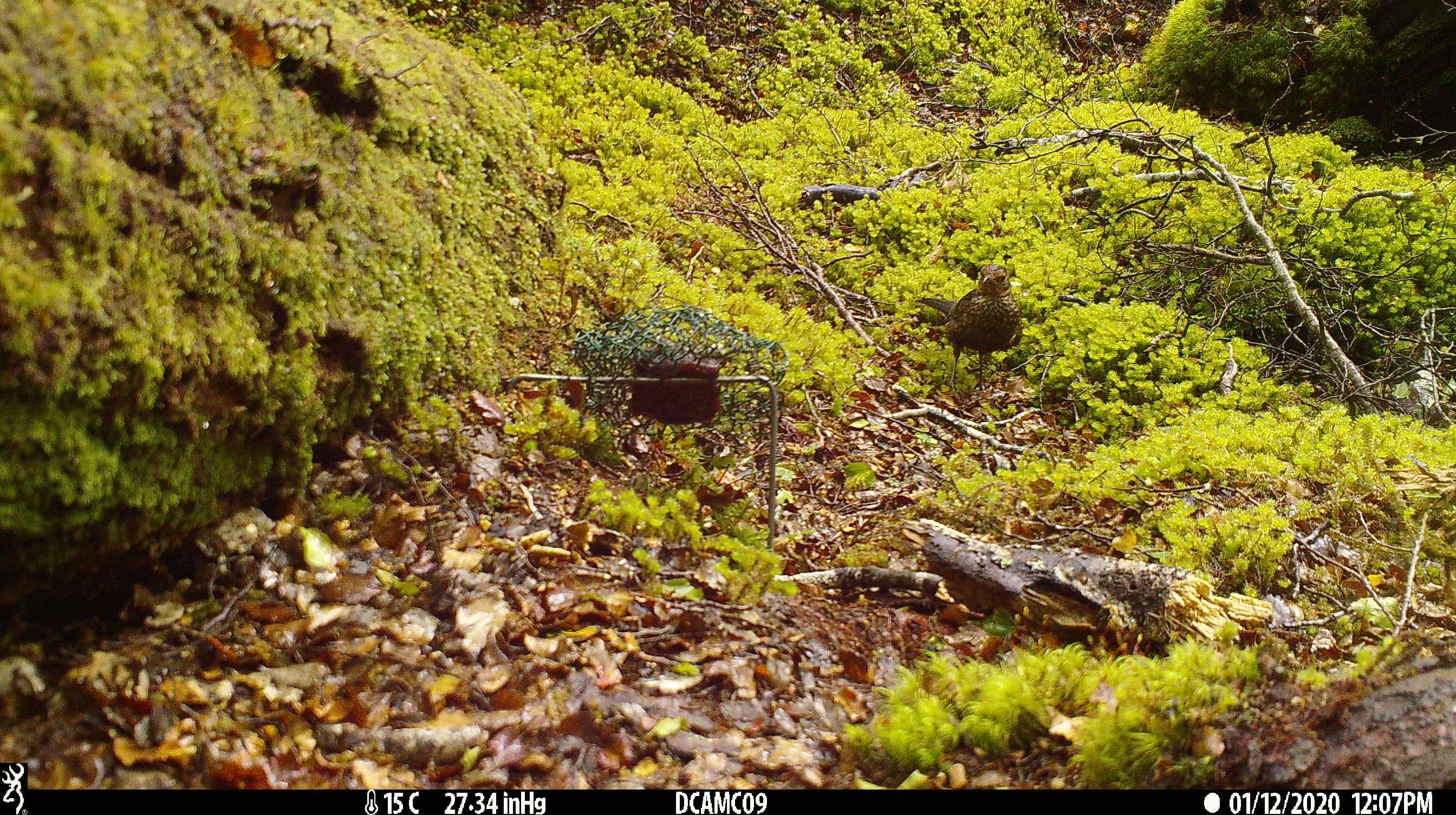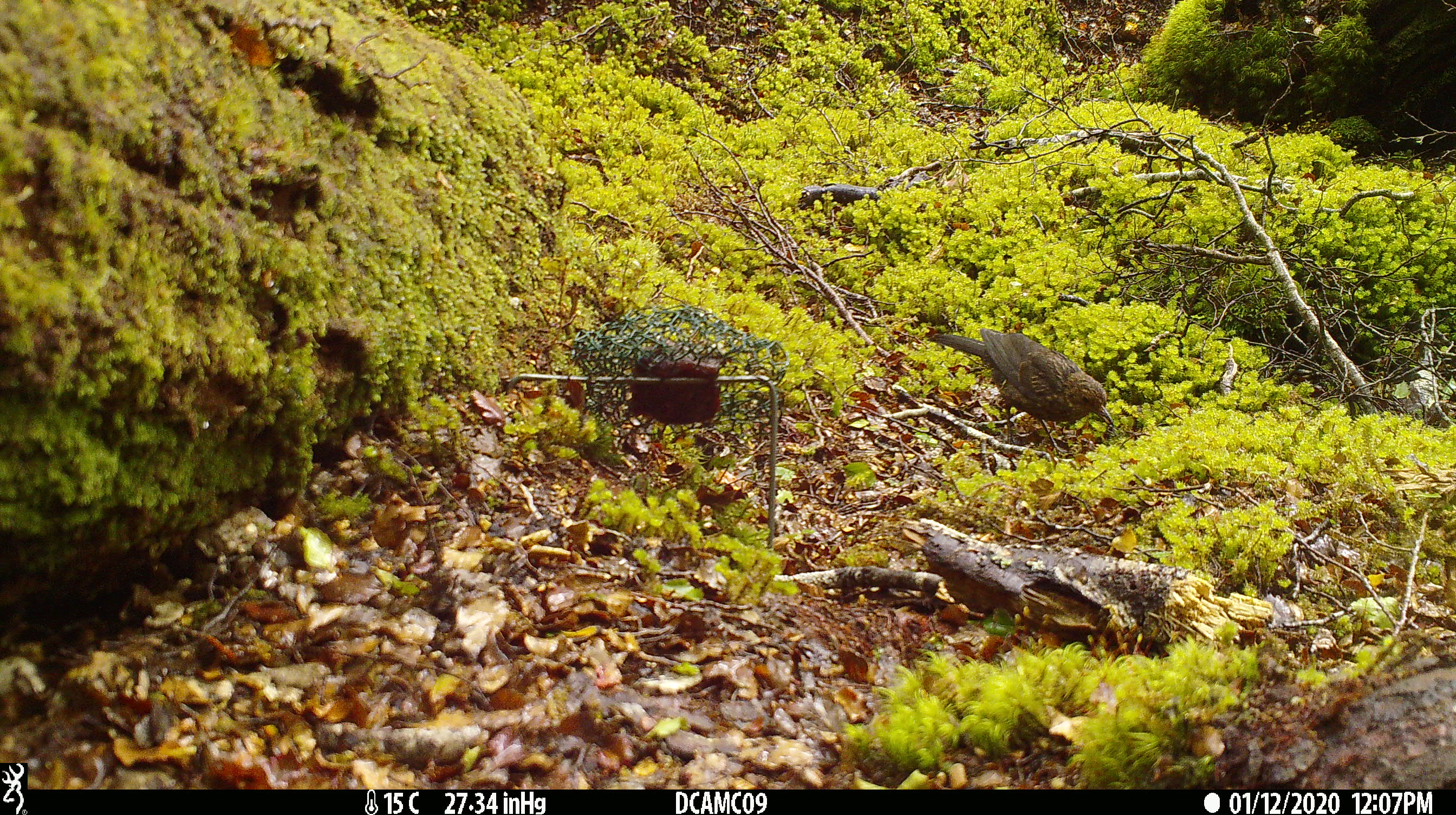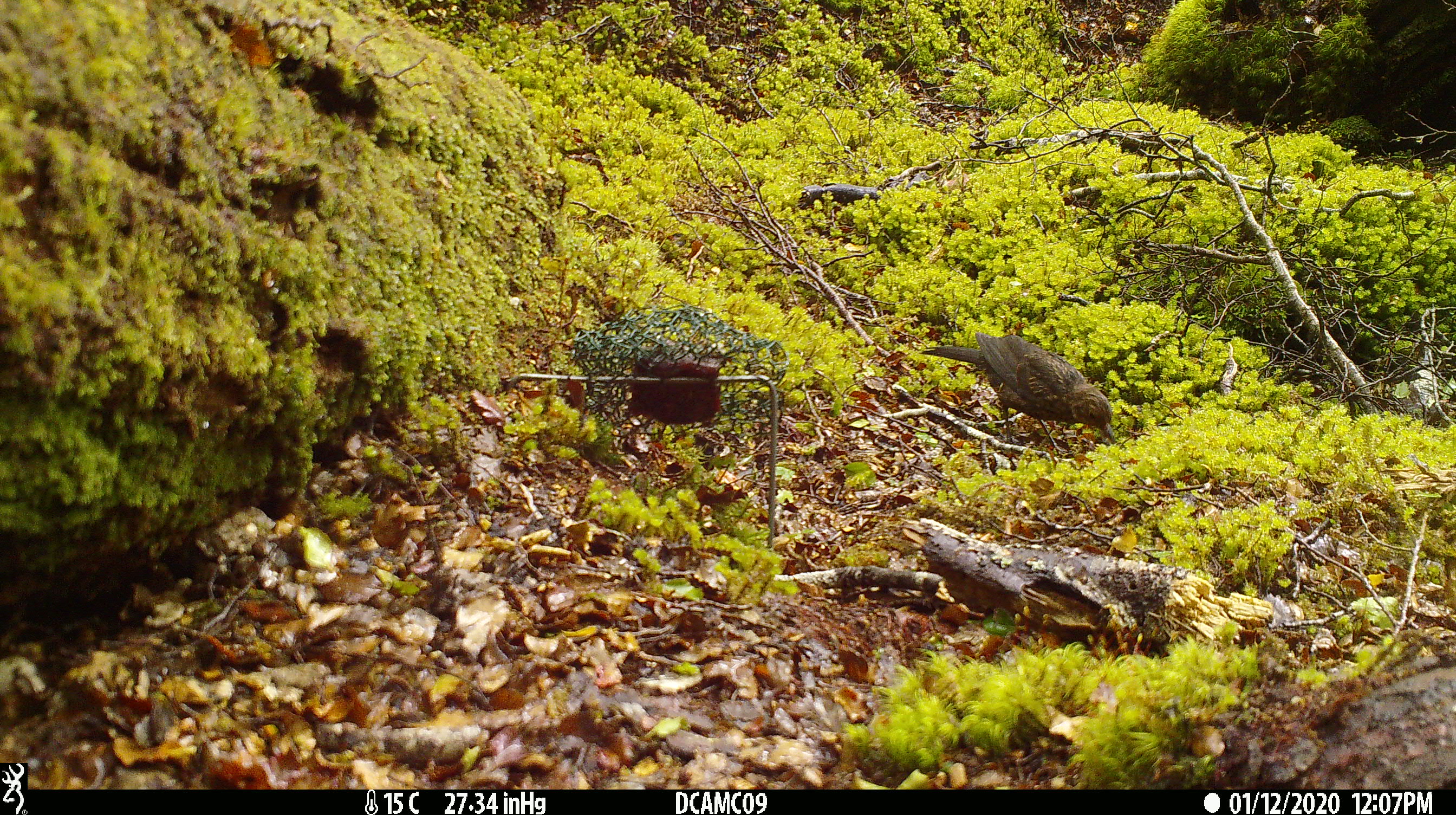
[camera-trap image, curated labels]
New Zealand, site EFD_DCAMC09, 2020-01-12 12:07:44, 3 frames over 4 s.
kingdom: Animalia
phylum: Chordata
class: Aves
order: Passeriformes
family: Turdidae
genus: Turdus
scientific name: Turdus merula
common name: eurasian blackbird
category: blackbird